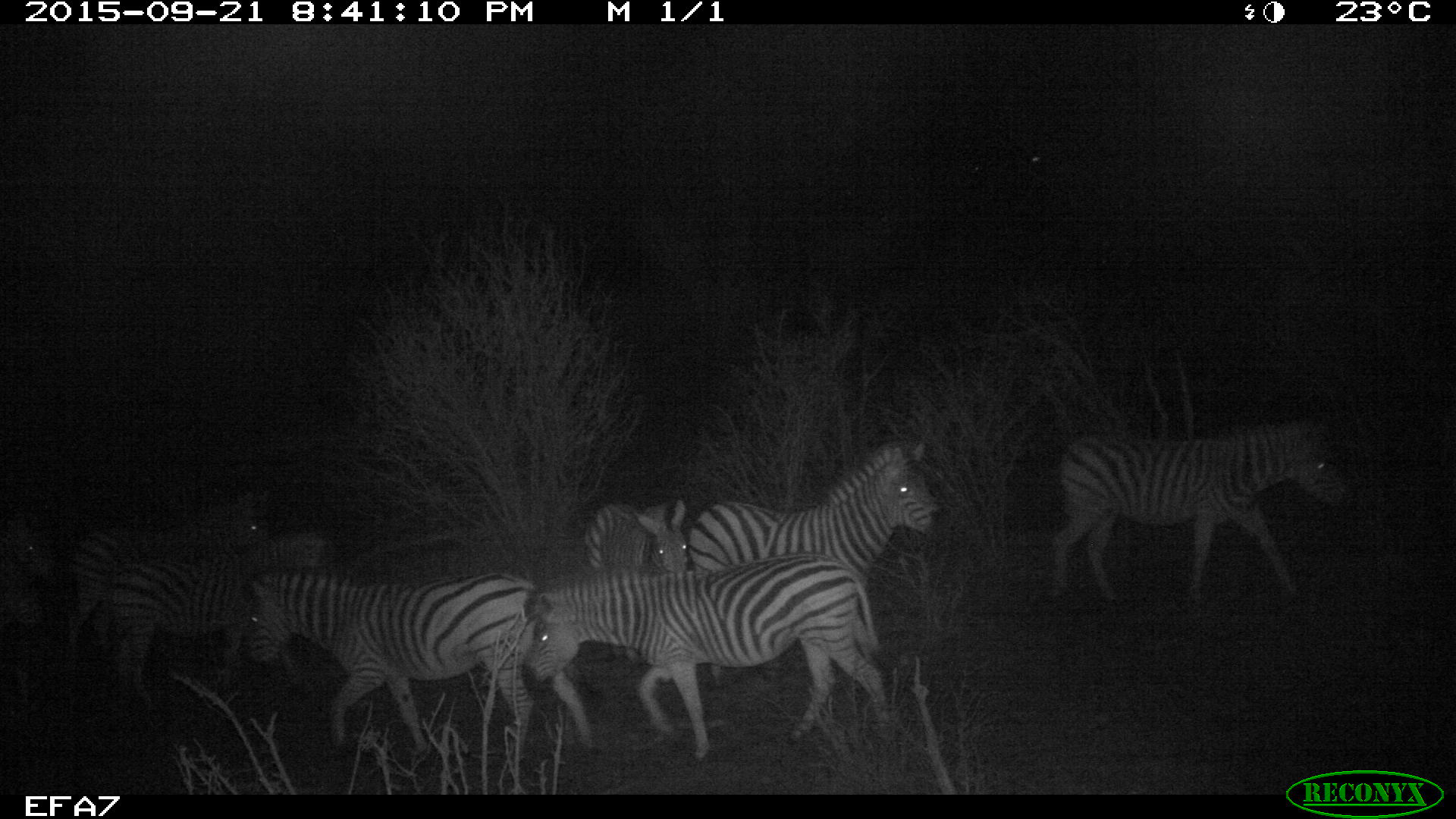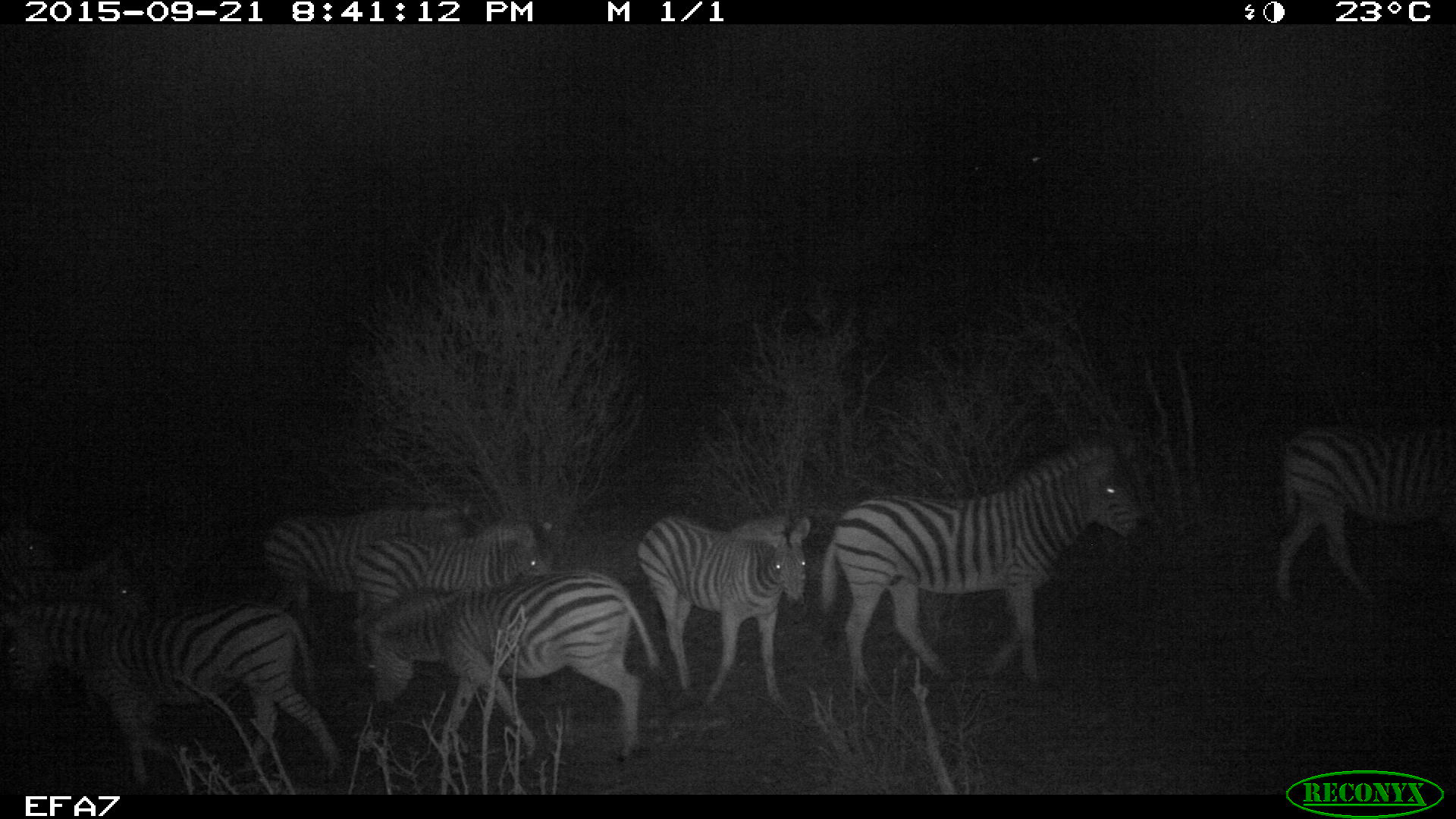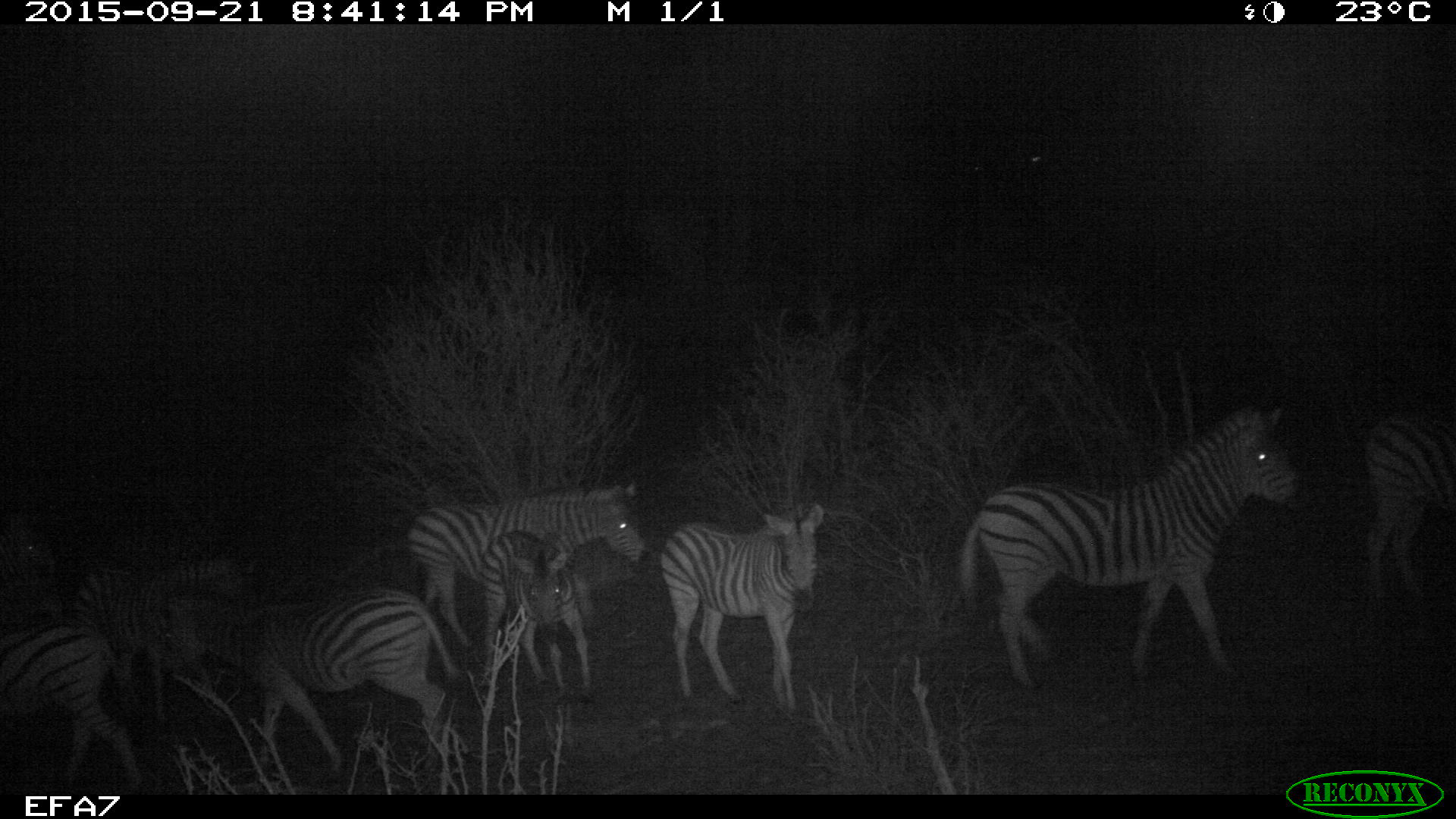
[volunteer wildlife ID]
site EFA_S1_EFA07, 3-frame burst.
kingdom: Animalia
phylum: Chordata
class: Mammalia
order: Perissodactyla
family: Equidae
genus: Equus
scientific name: Equus quagga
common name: plains zebra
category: zebraplains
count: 7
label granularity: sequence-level